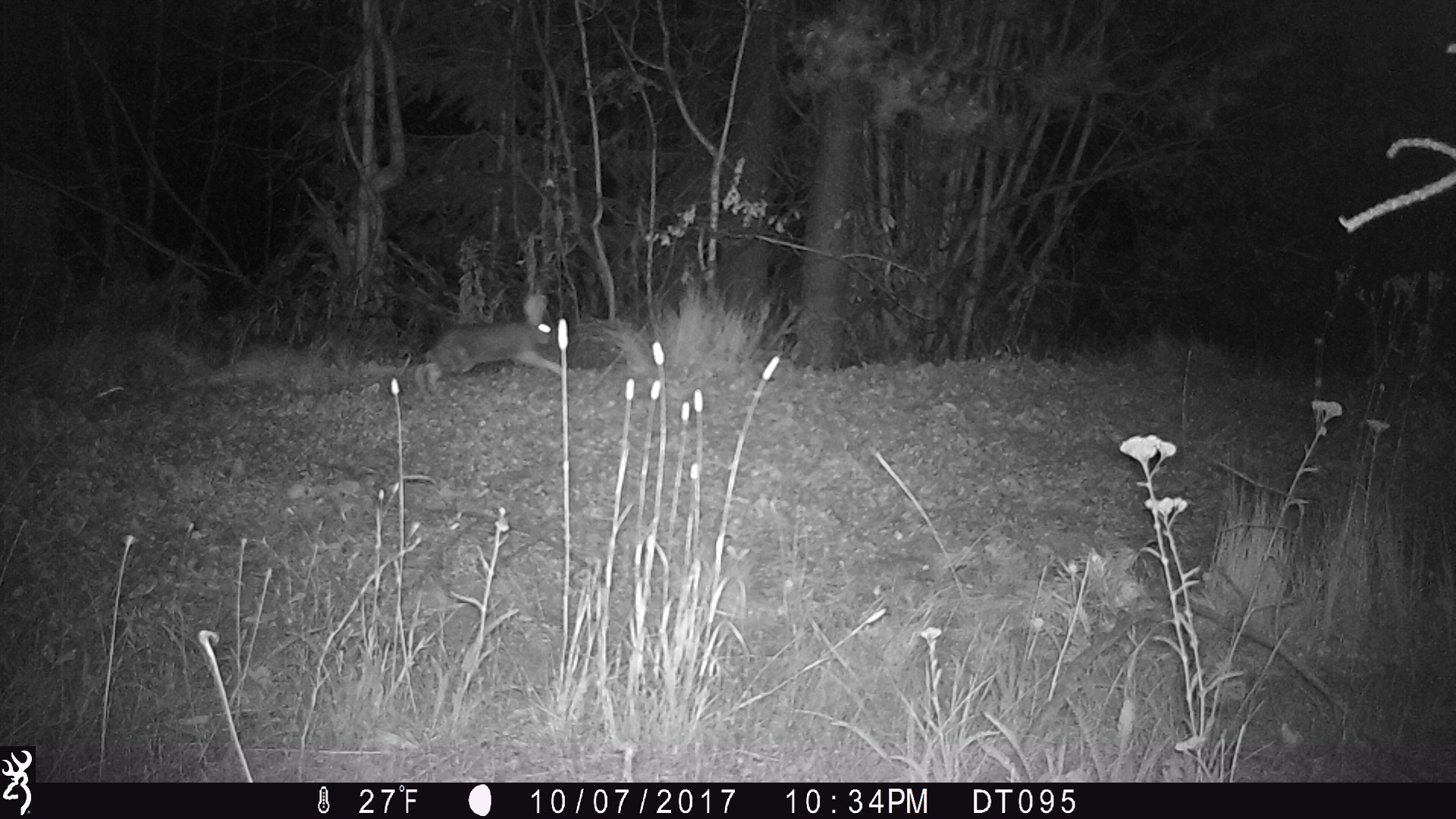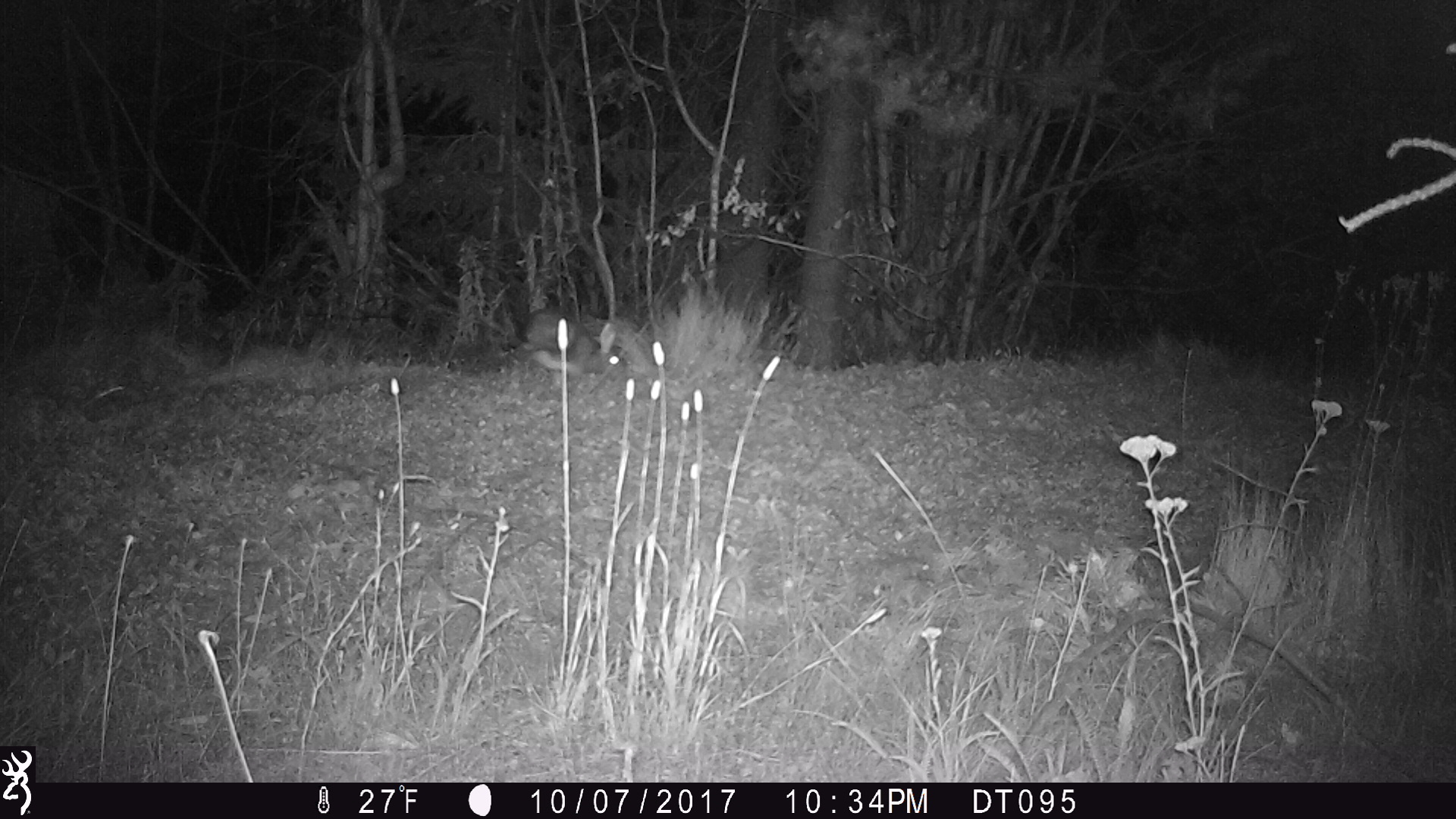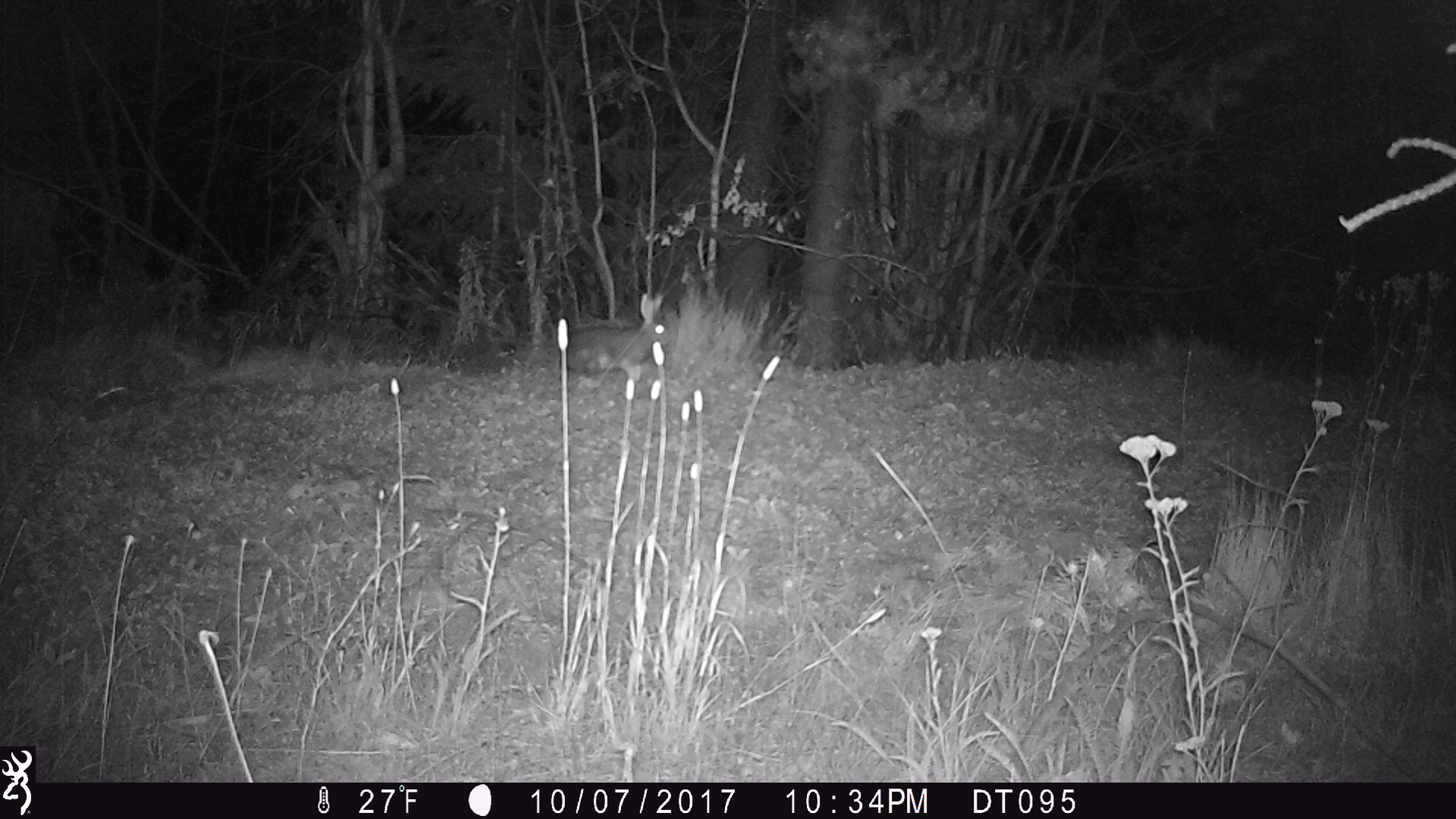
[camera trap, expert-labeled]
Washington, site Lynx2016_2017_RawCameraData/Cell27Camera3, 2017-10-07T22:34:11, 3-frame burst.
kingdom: Animalia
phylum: Chordata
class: Mammalia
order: Lagomorpha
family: Leporidae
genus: Lepus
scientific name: Lepus americanus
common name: snowshoe hare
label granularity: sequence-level